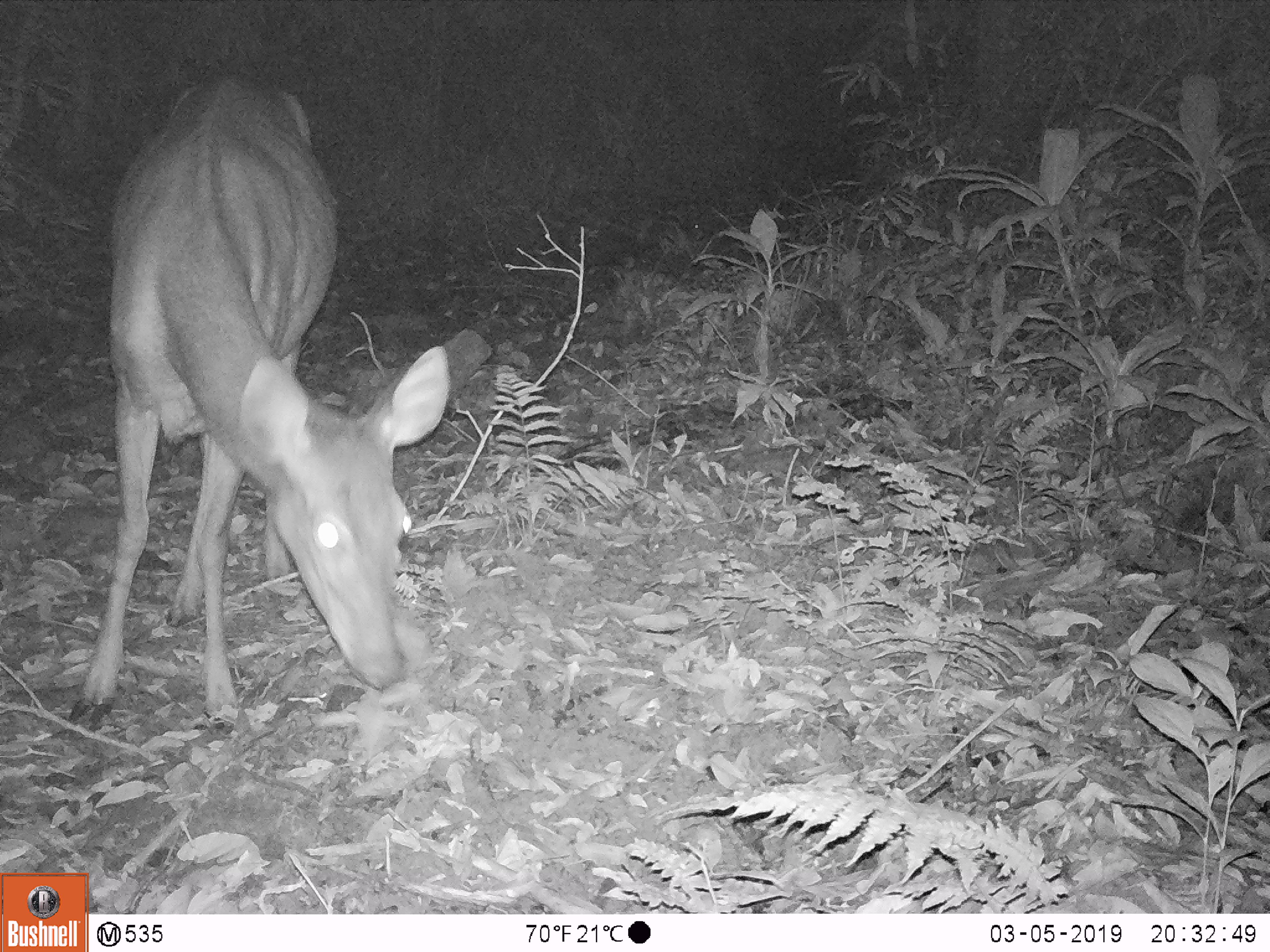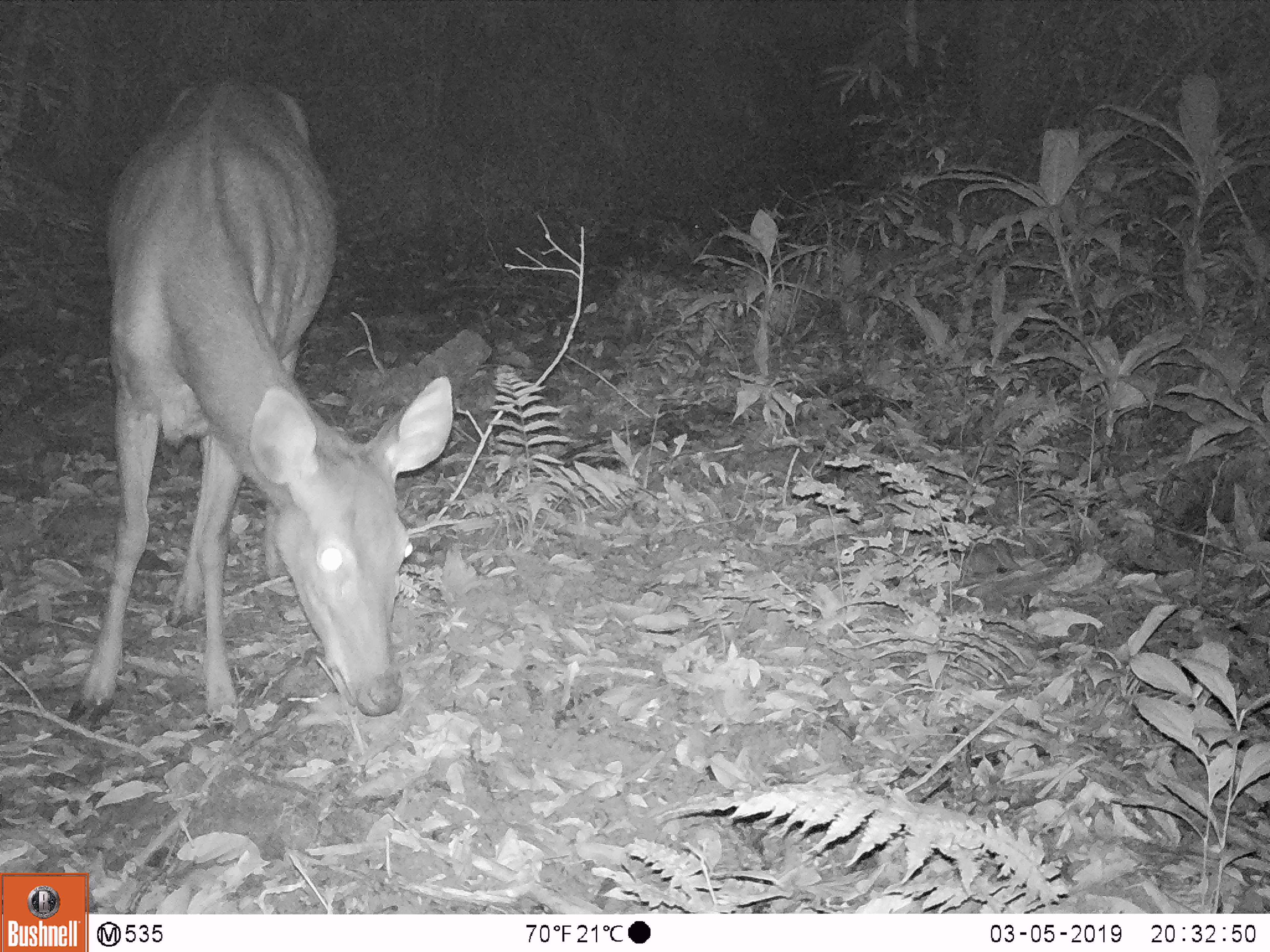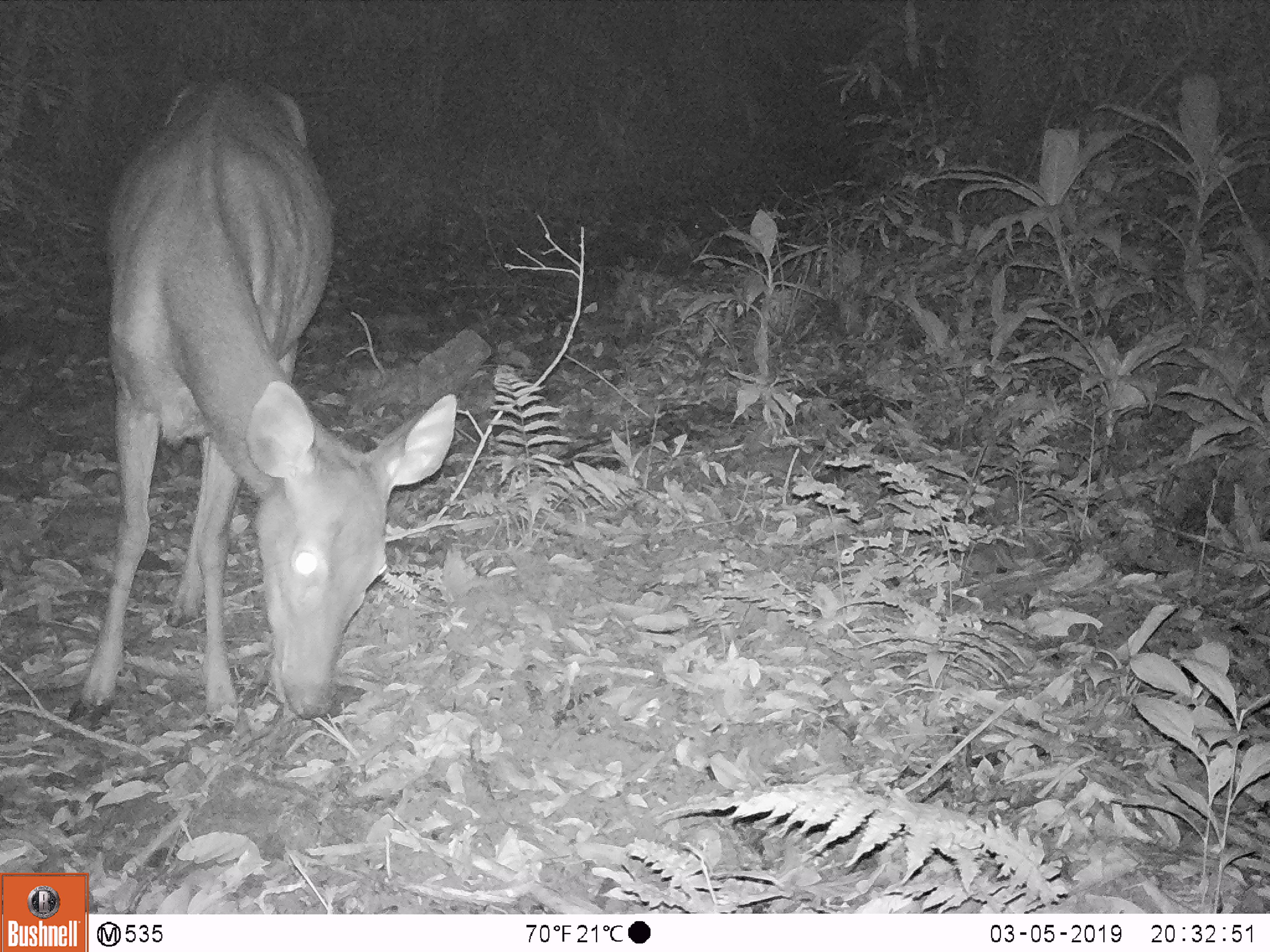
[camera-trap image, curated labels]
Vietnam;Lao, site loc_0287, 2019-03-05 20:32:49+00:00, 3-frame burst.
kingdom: Animalia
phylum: Chordata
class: Mammalia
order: Artiodactyla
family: Cervidae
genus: Rusa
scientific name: Rusa unicolor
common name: sambar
Sambar (Rusa unicolor). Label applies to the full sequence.